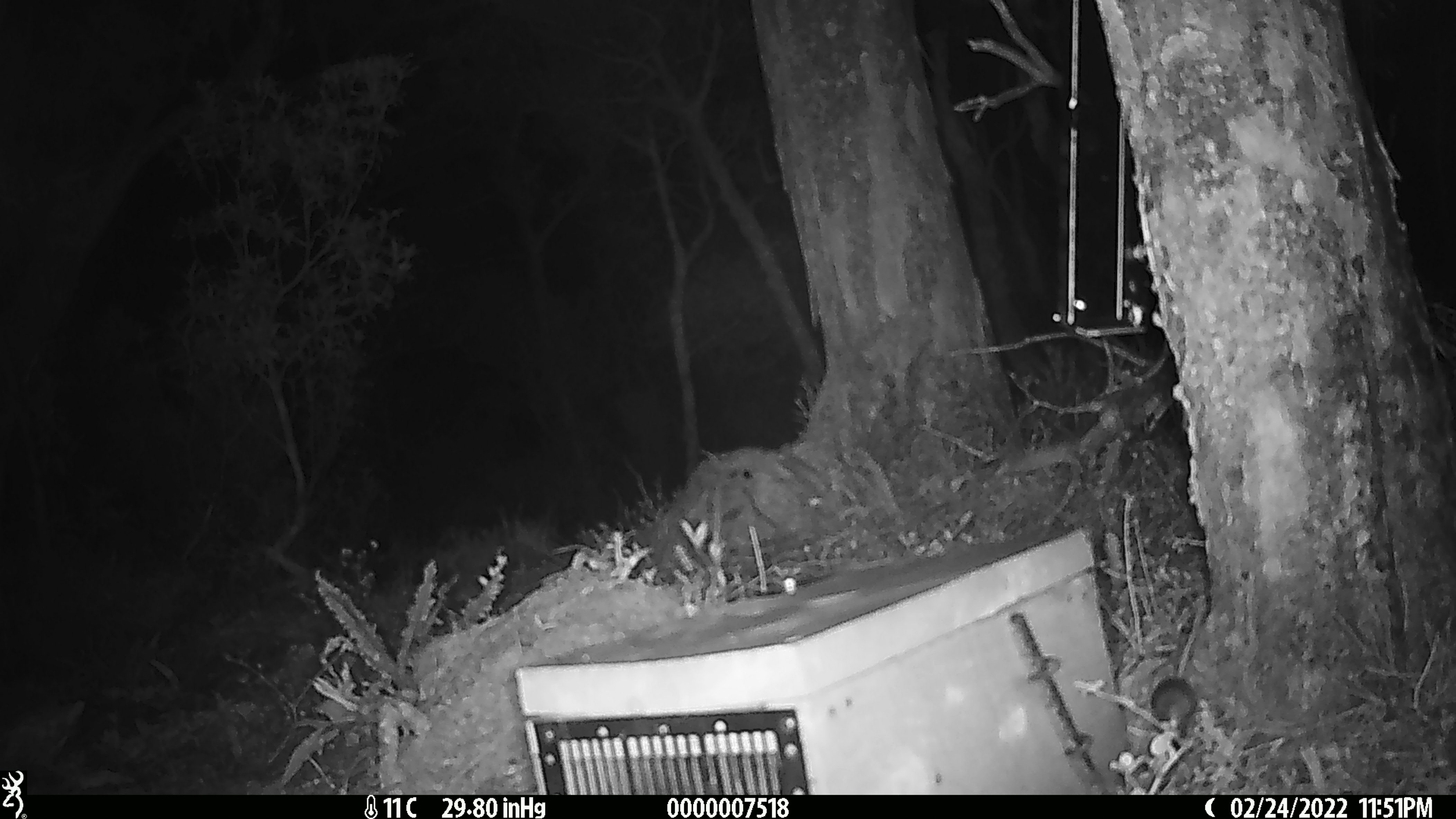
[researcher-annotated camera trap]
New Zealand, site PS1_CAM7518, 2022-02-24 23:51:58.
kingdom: Animalia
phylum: Chordata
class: Mammalia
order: Rodentia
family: Muridae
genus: Mus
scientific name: Mus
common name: mouse